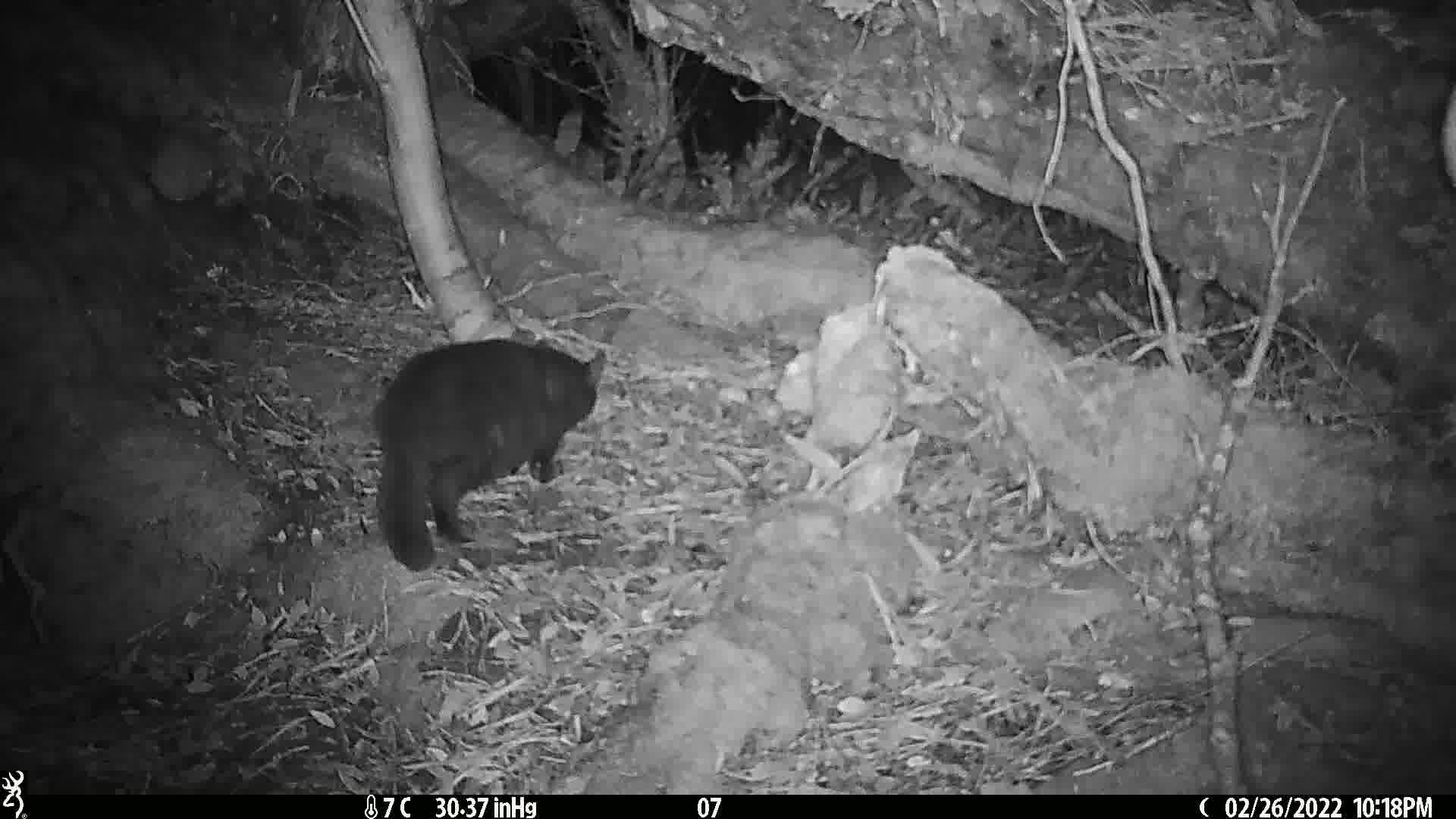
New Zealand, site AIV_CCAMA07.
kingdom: Animalia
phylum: Chordata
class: Mammalia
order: Carnivora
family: Felidae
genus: Felis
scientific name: Felis catus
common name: domestic cat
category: cat